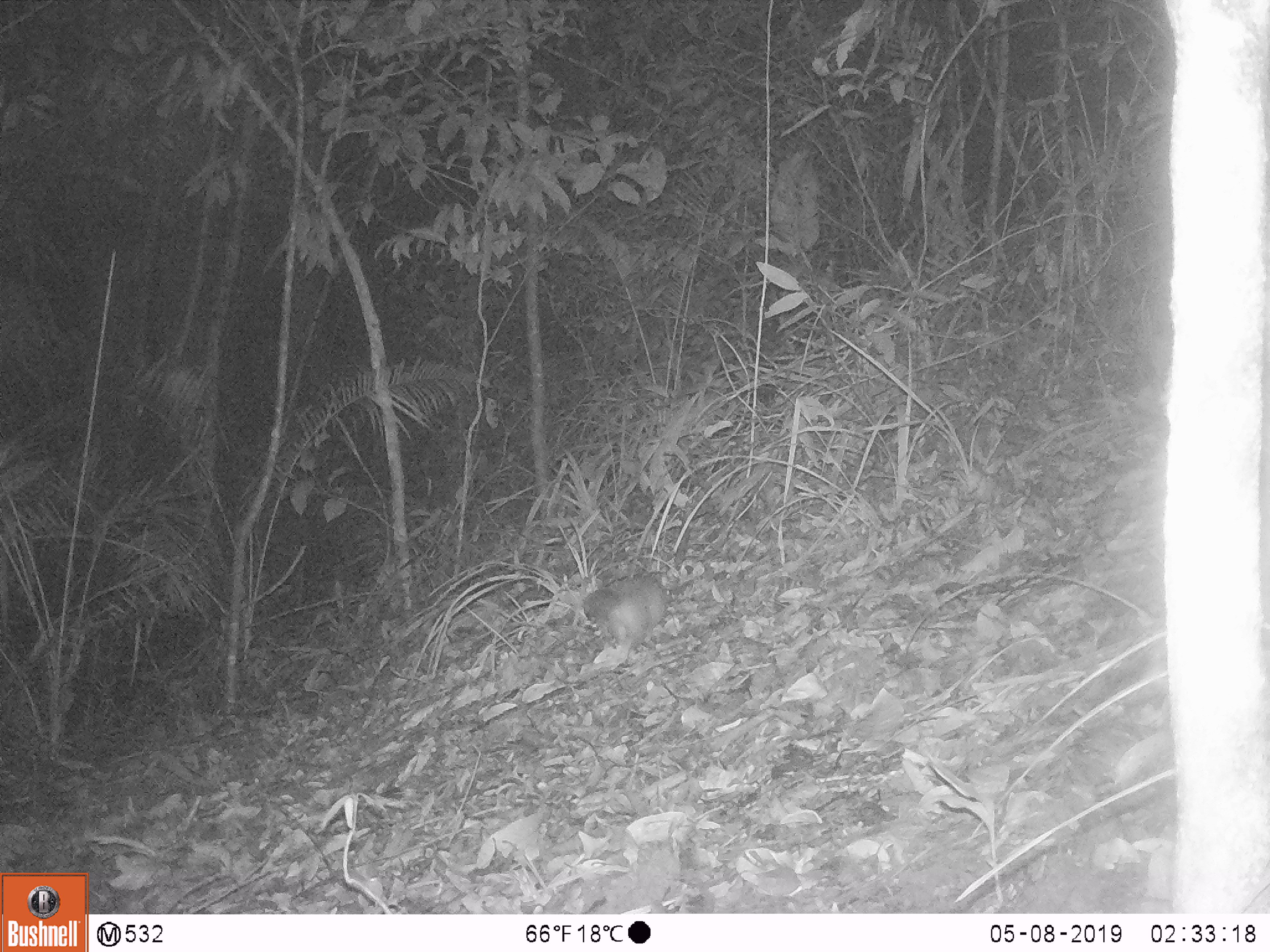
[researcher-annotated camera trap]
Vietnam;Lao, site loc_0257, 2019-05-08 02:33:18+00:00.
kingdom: Animalia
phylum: Chordata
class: Mammalia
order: Carnivora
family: Mustelidae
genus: Melogale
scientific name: Melogale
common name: ferret badger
Ferret badger (Melogale). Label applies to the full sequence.